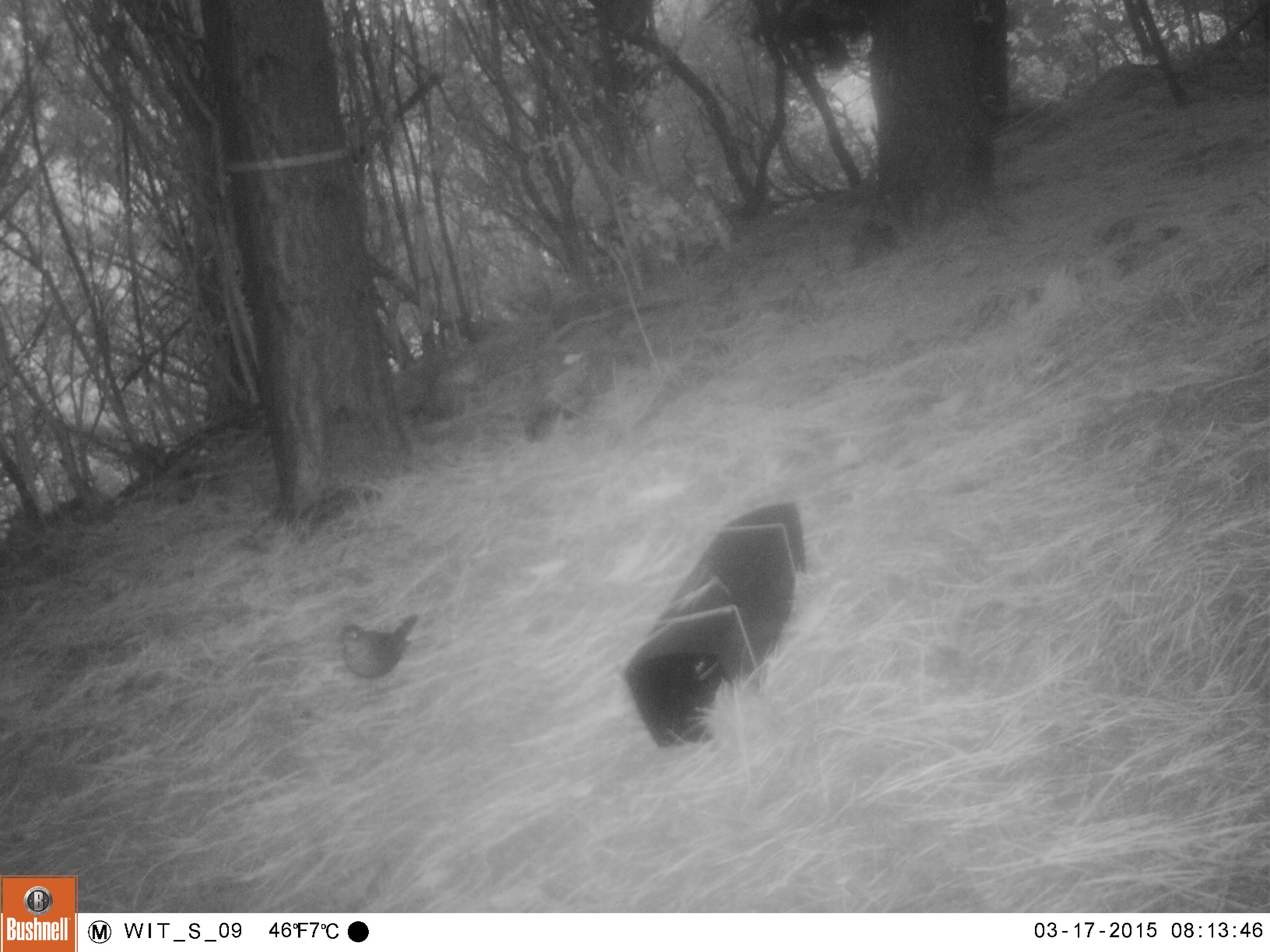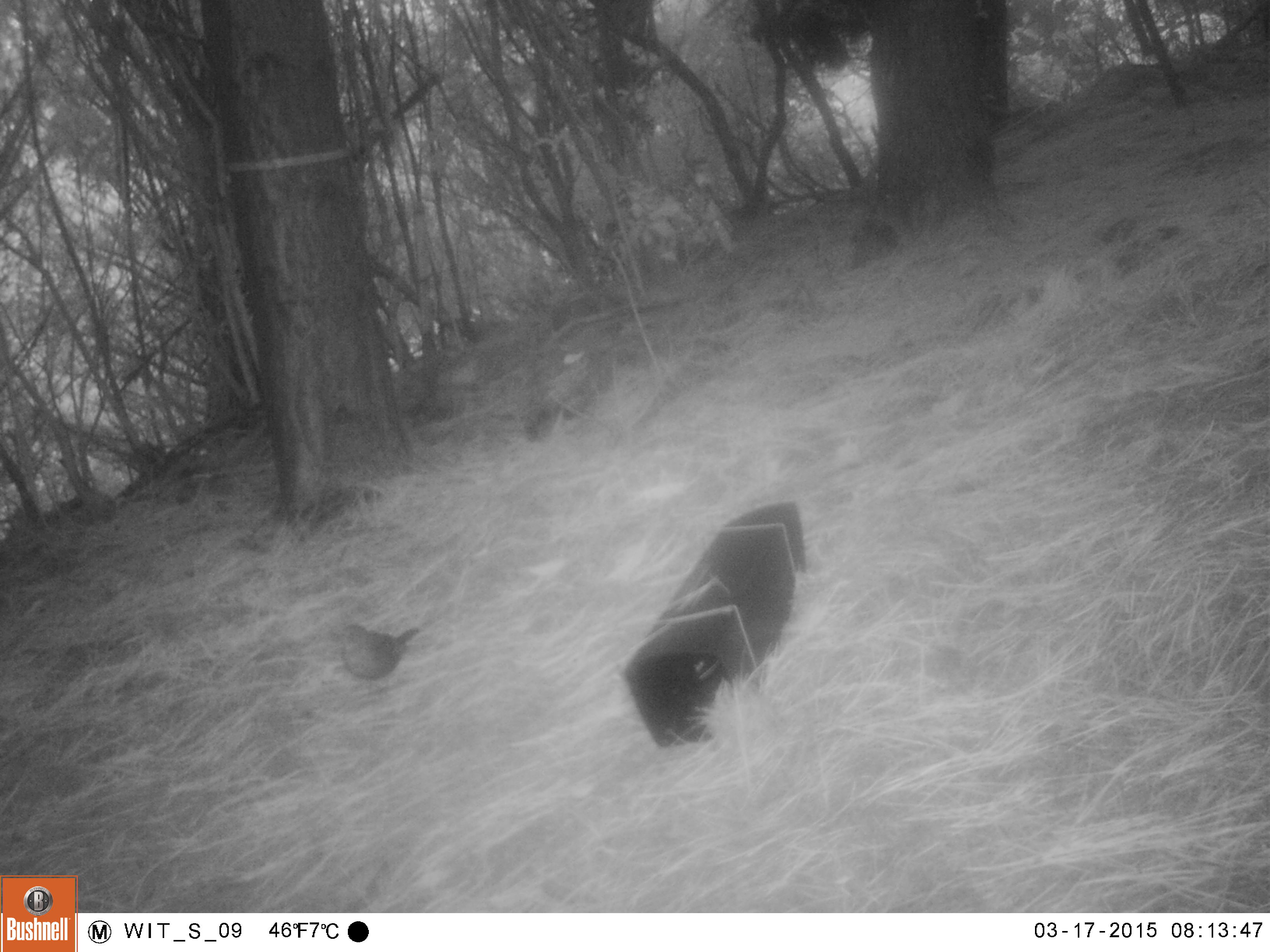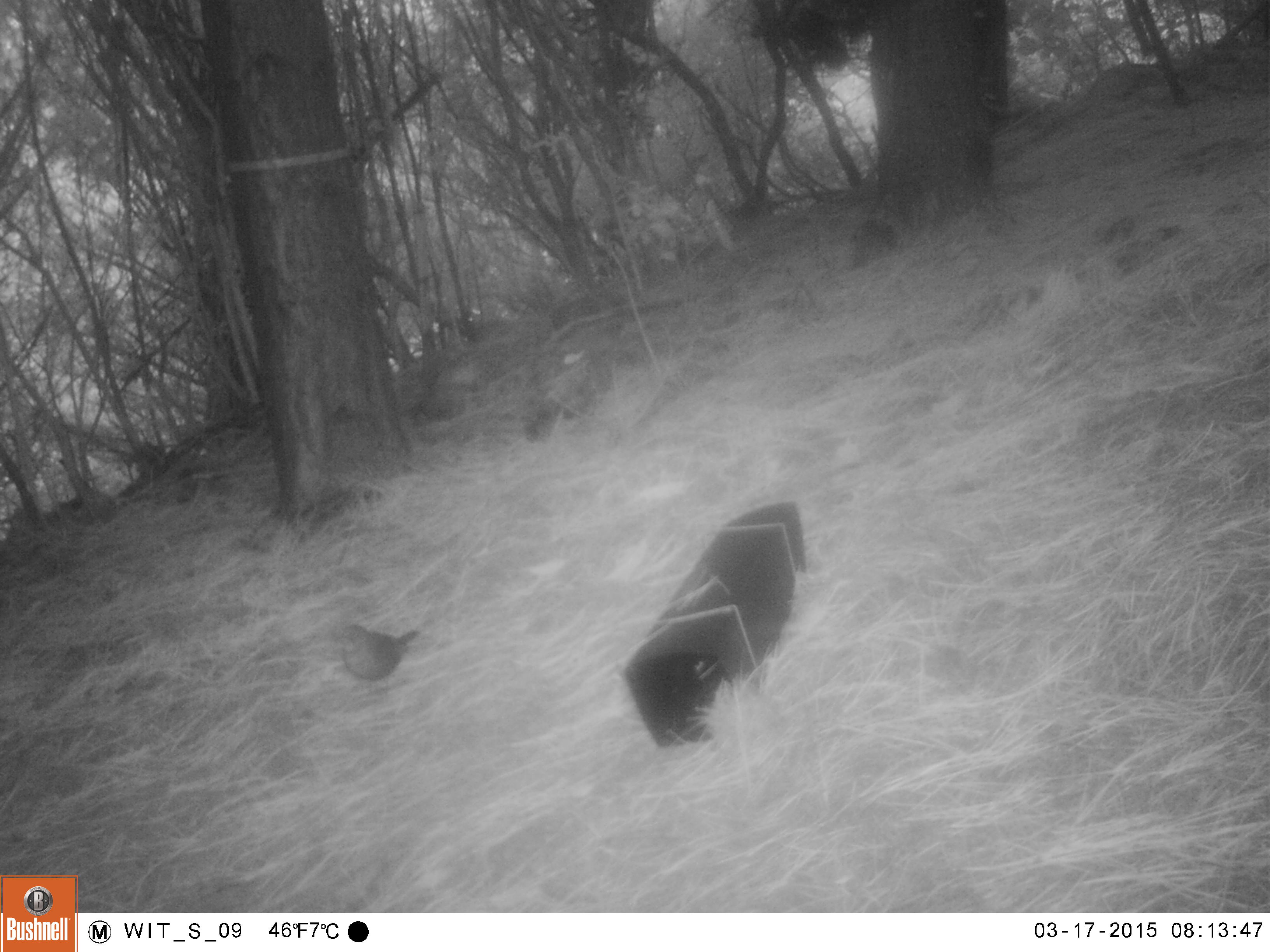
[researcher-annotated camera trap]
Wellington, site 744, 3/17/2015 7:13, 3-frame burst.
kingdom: Animalia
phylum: Chordata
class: Aves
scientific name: Aves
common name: bird